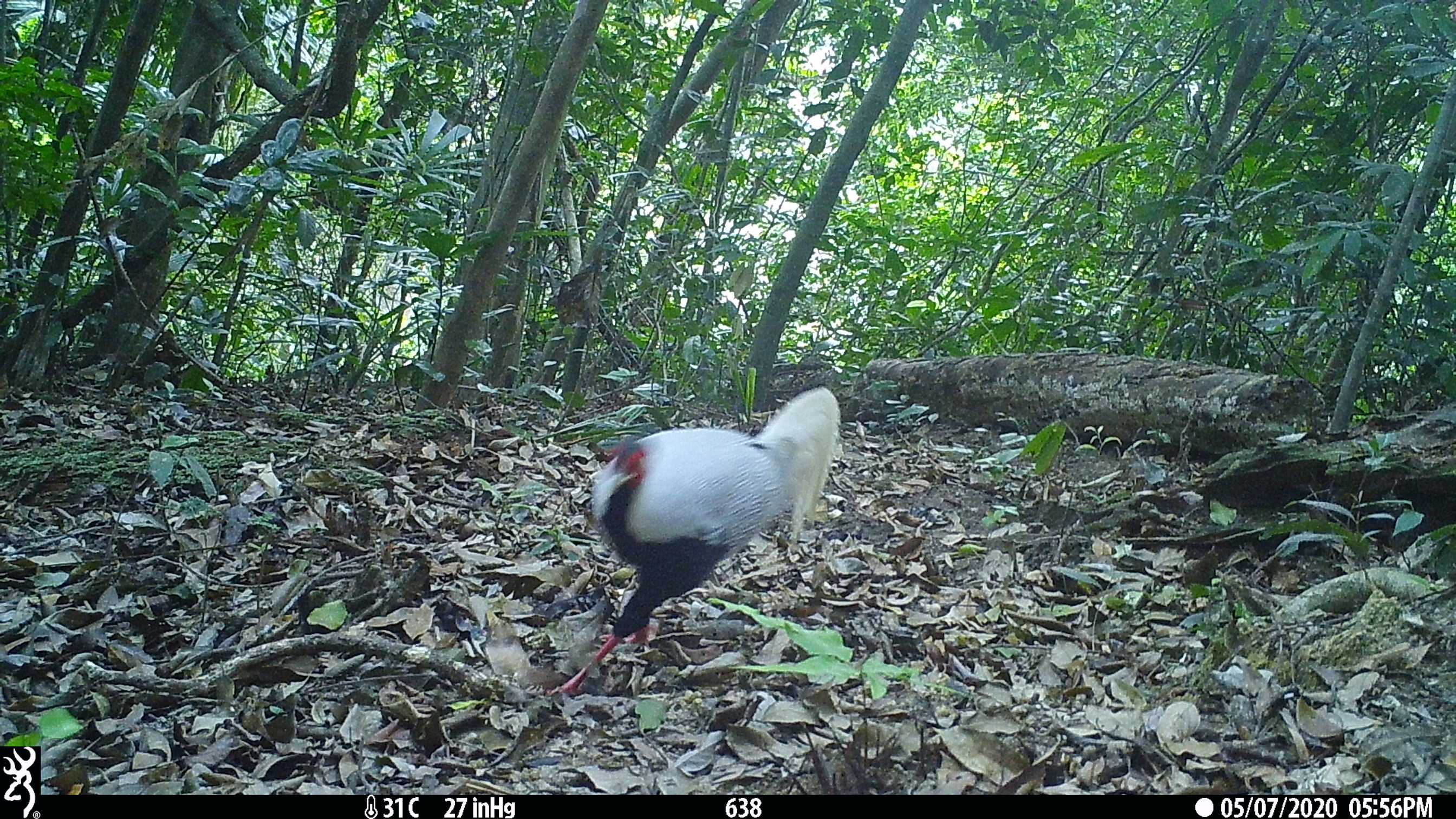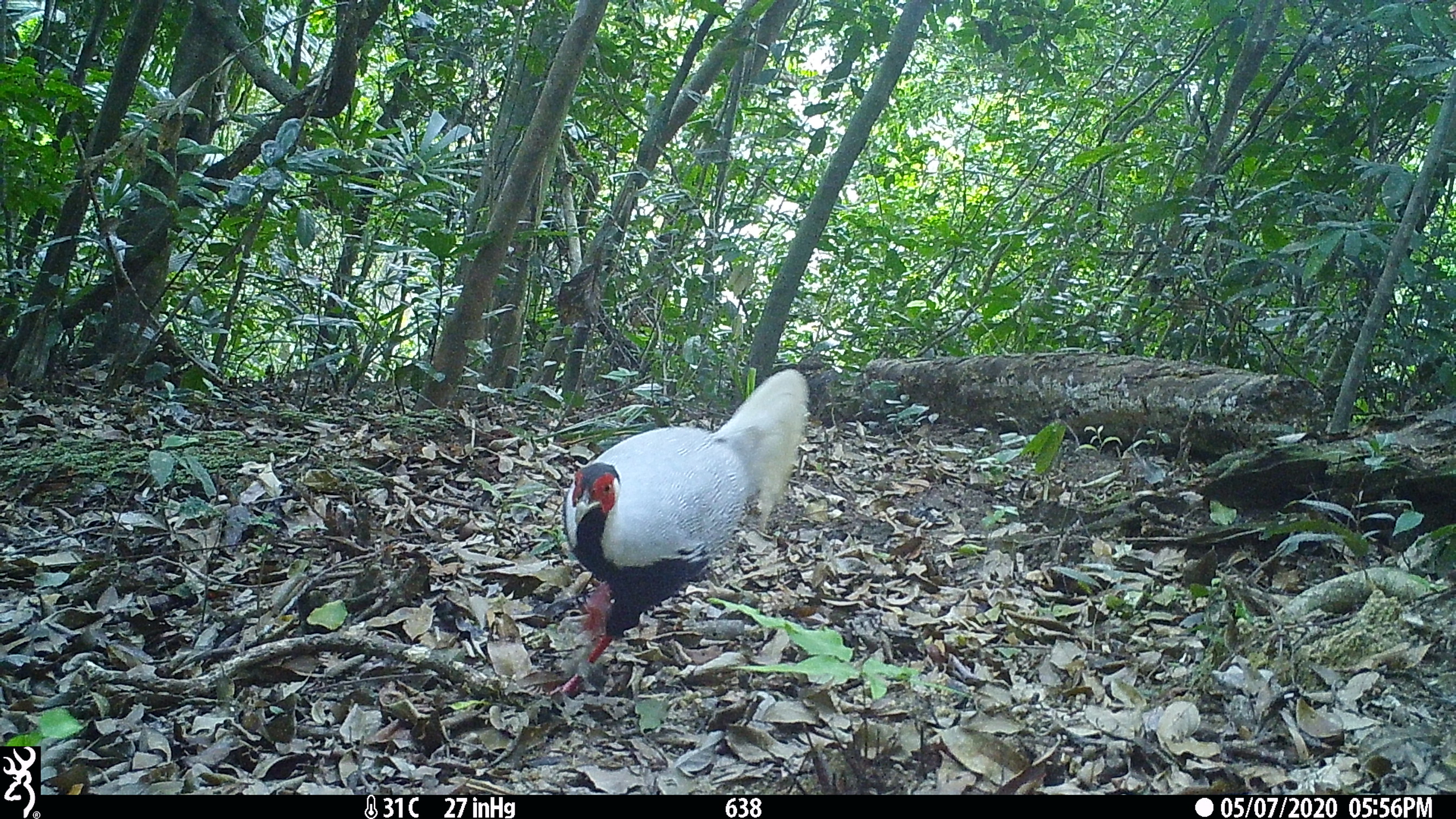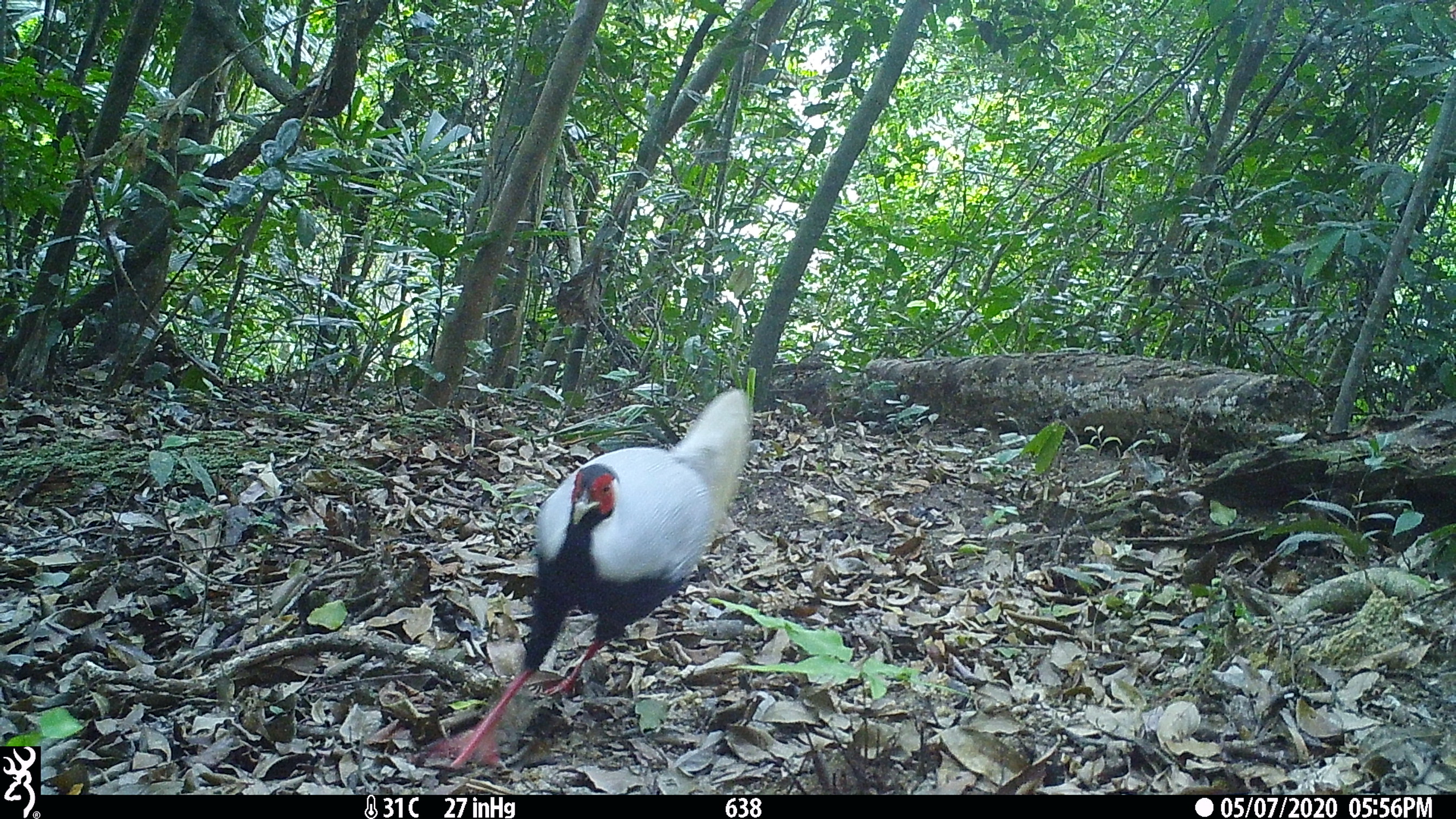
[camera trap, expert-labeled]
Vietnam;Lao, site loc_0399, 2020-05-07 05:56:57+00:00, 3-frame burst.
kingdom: Animalia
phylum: Chordata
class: Aves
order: Galliformes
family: Phasianidae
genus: Lophura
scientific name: Lophura nycthemera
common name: silver pheasant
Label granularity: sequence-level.